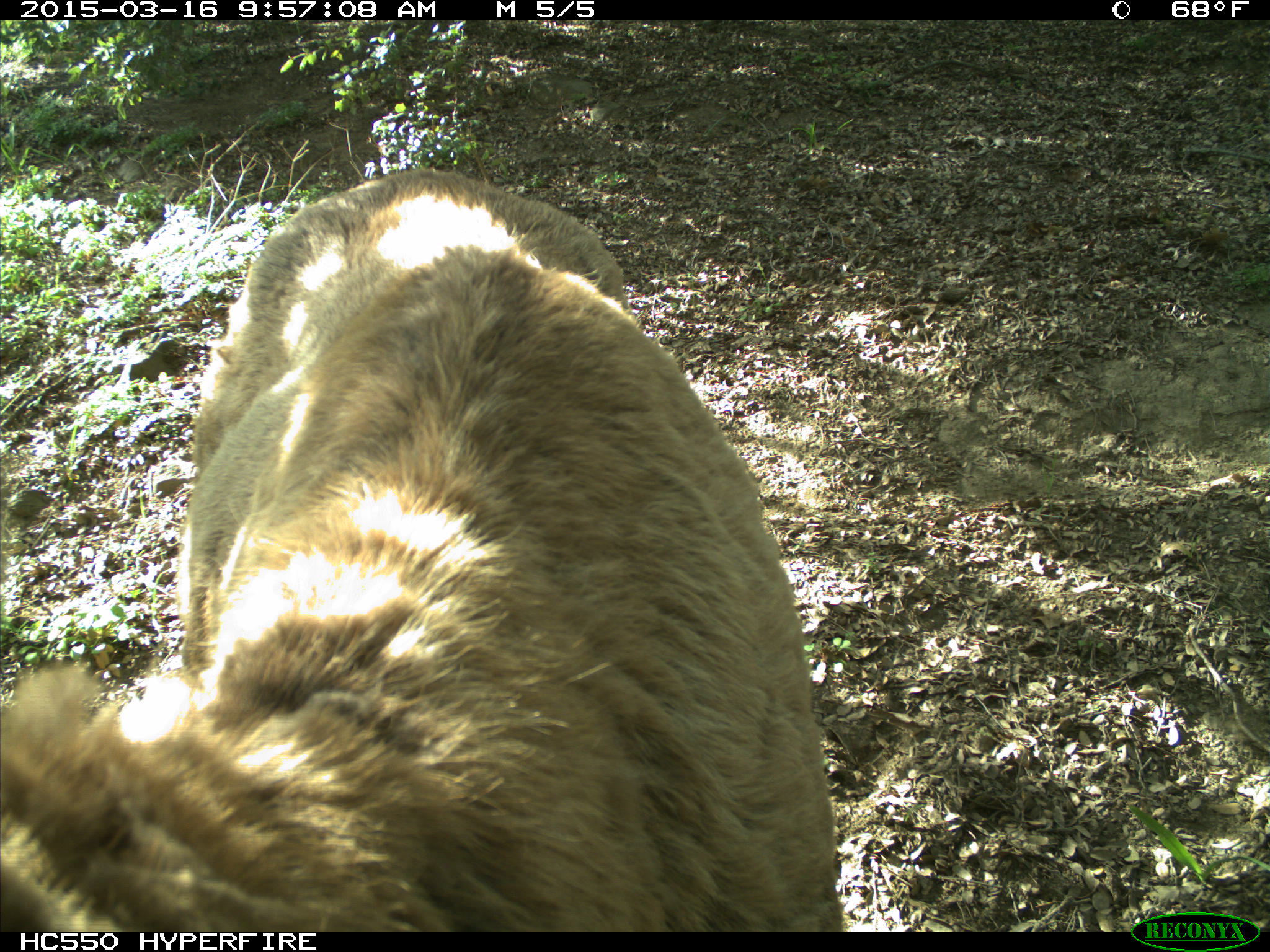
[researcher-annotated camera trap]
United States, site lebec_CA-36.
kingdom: Animalia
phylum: Chordata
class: Mammalia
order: Artiodactyla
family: Cervidae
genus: Cervus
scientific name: Cervus canadensis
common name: elk